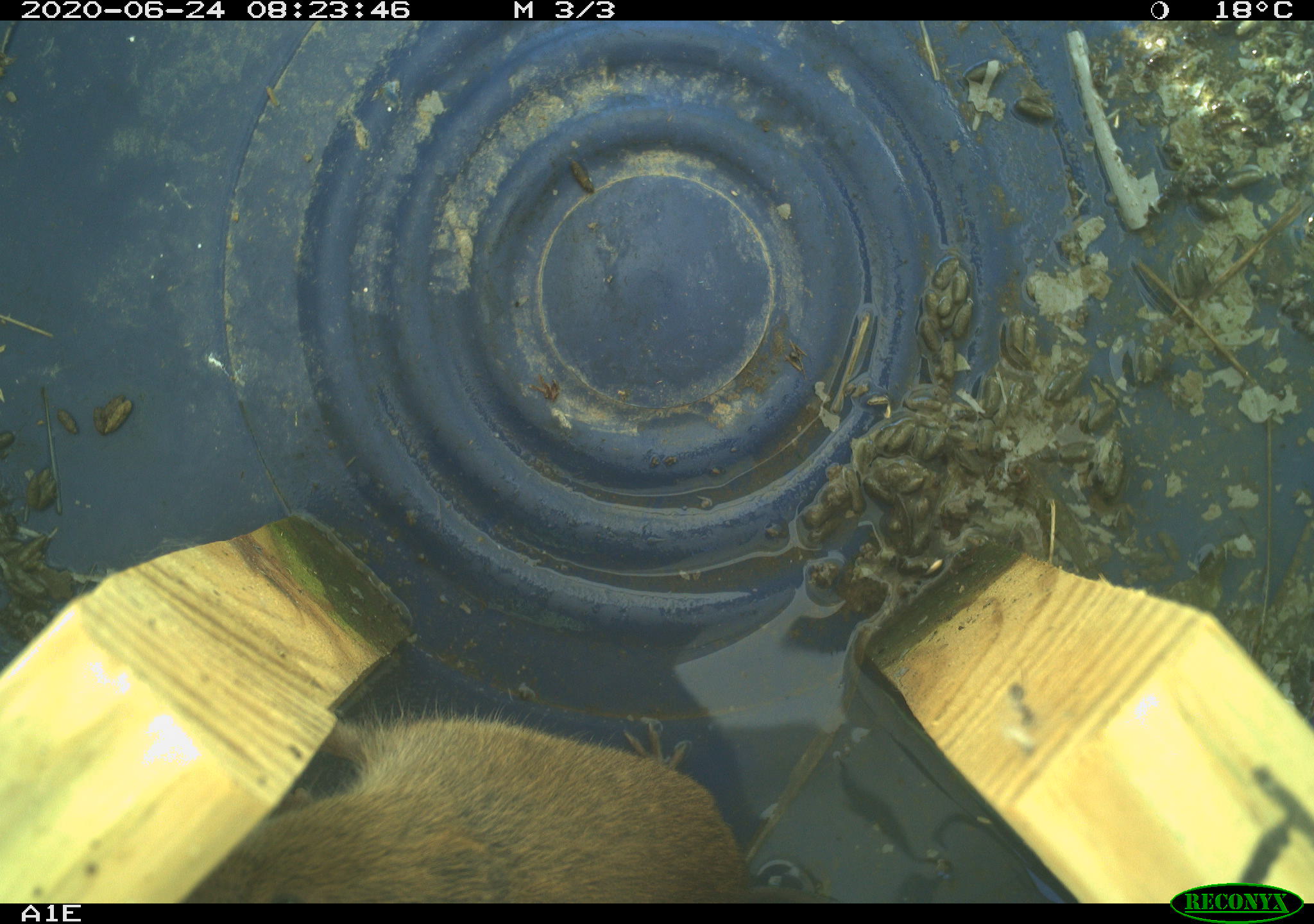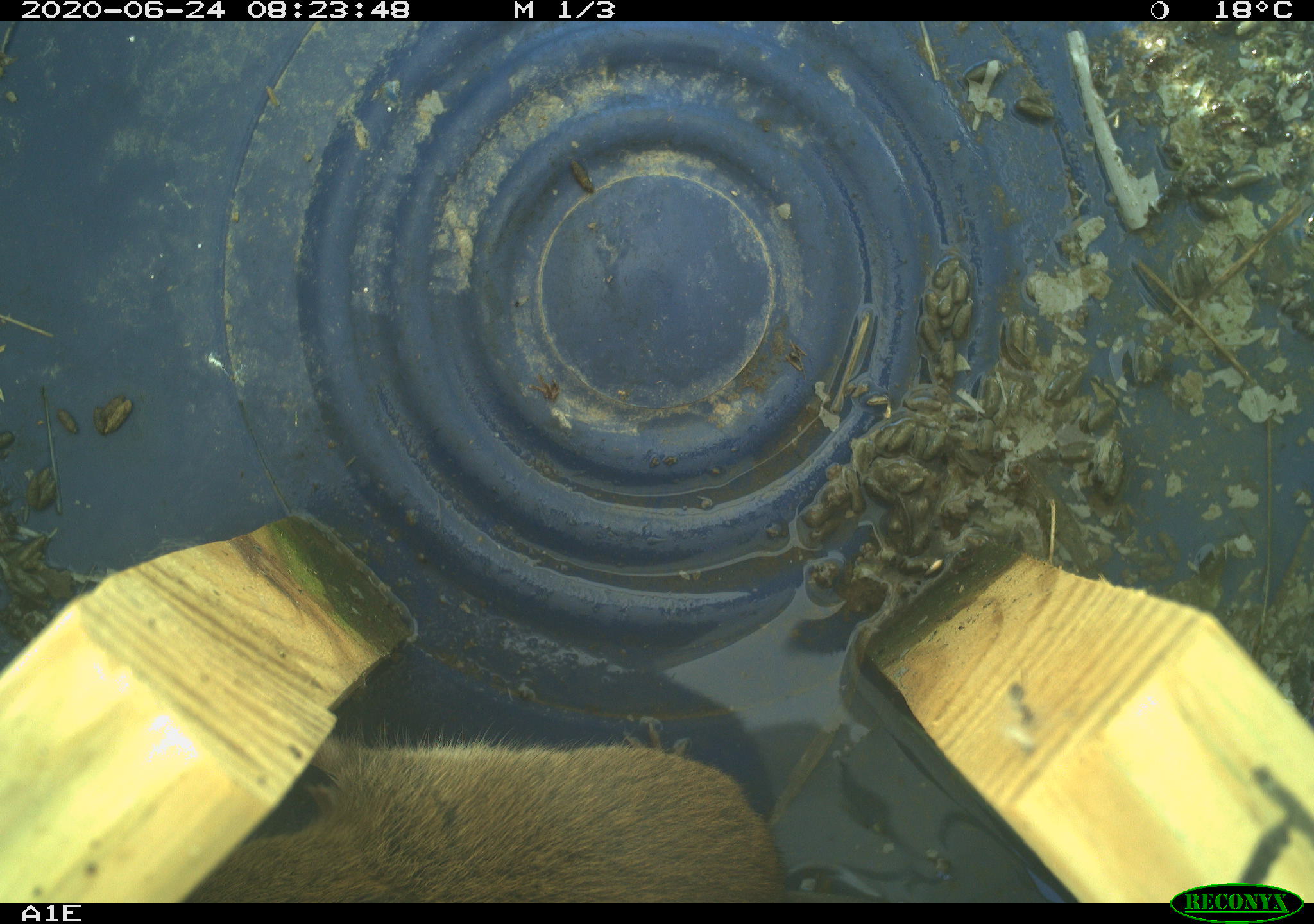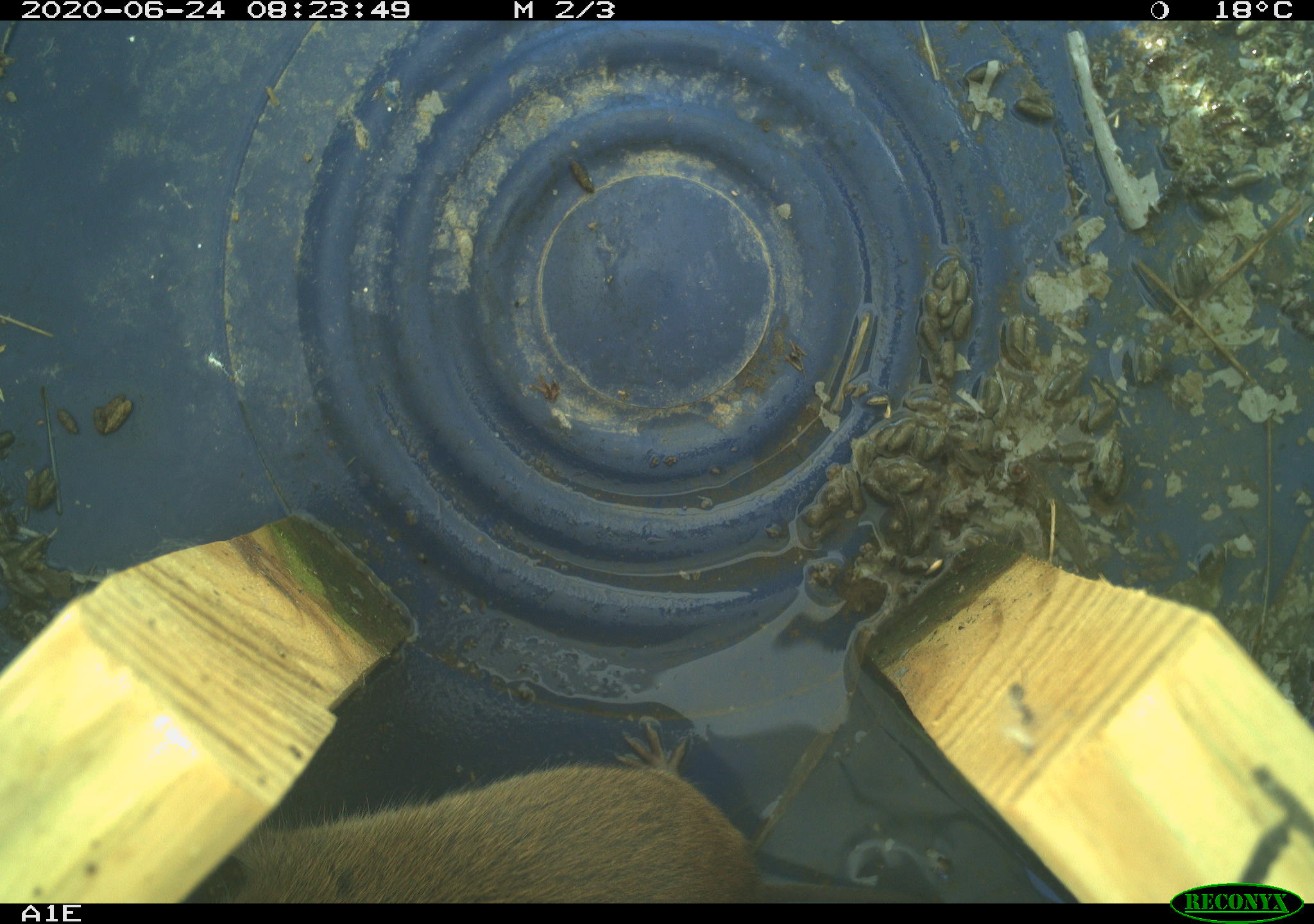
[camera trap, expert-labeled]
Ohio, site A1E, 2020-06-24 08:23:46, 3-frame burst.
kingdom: Animalia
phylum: Chordata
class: Mammalia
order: Rodentia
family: Cricetidae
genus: Microtus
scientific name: Microtus pennsylvanicus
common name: meadow vole